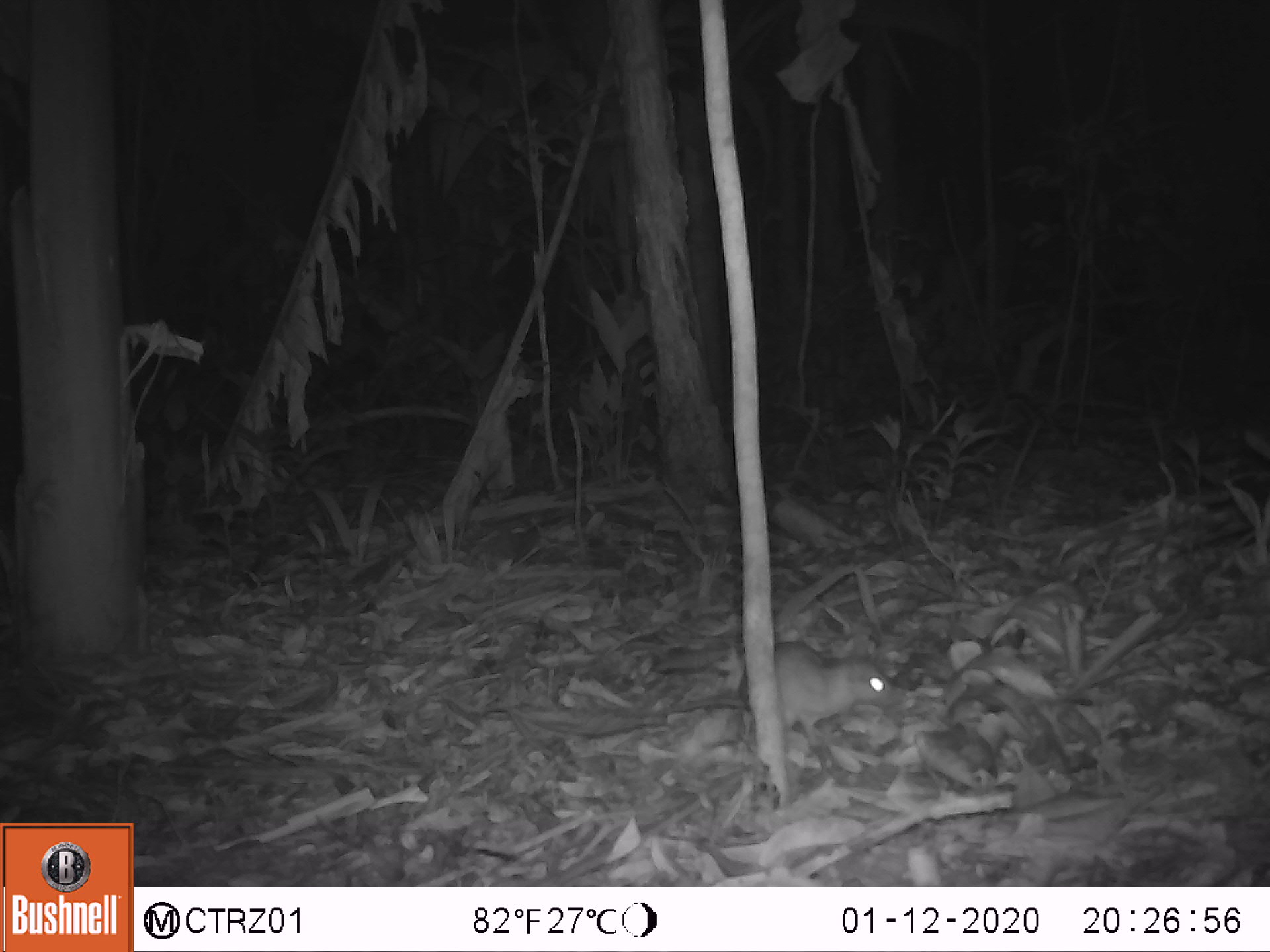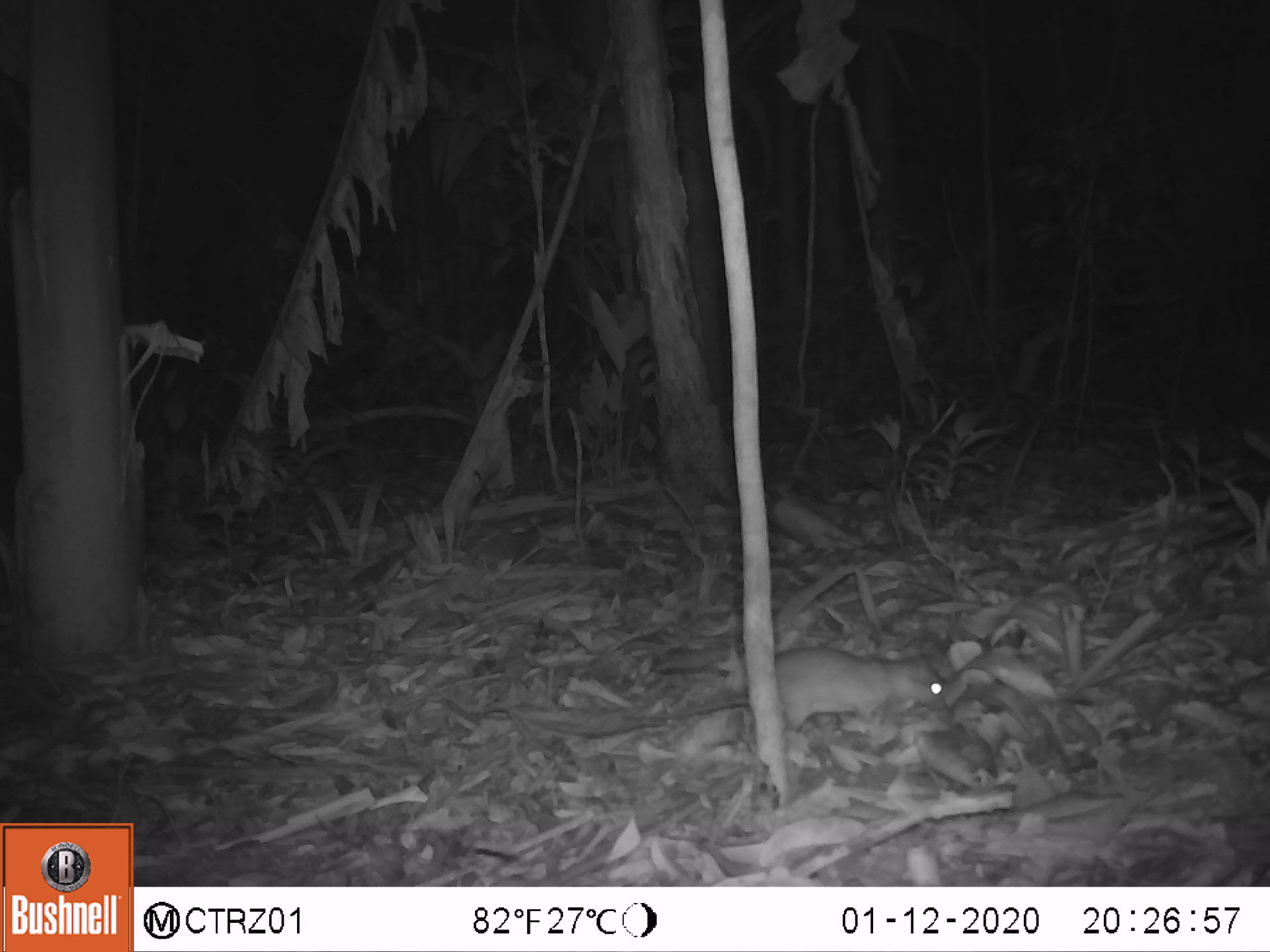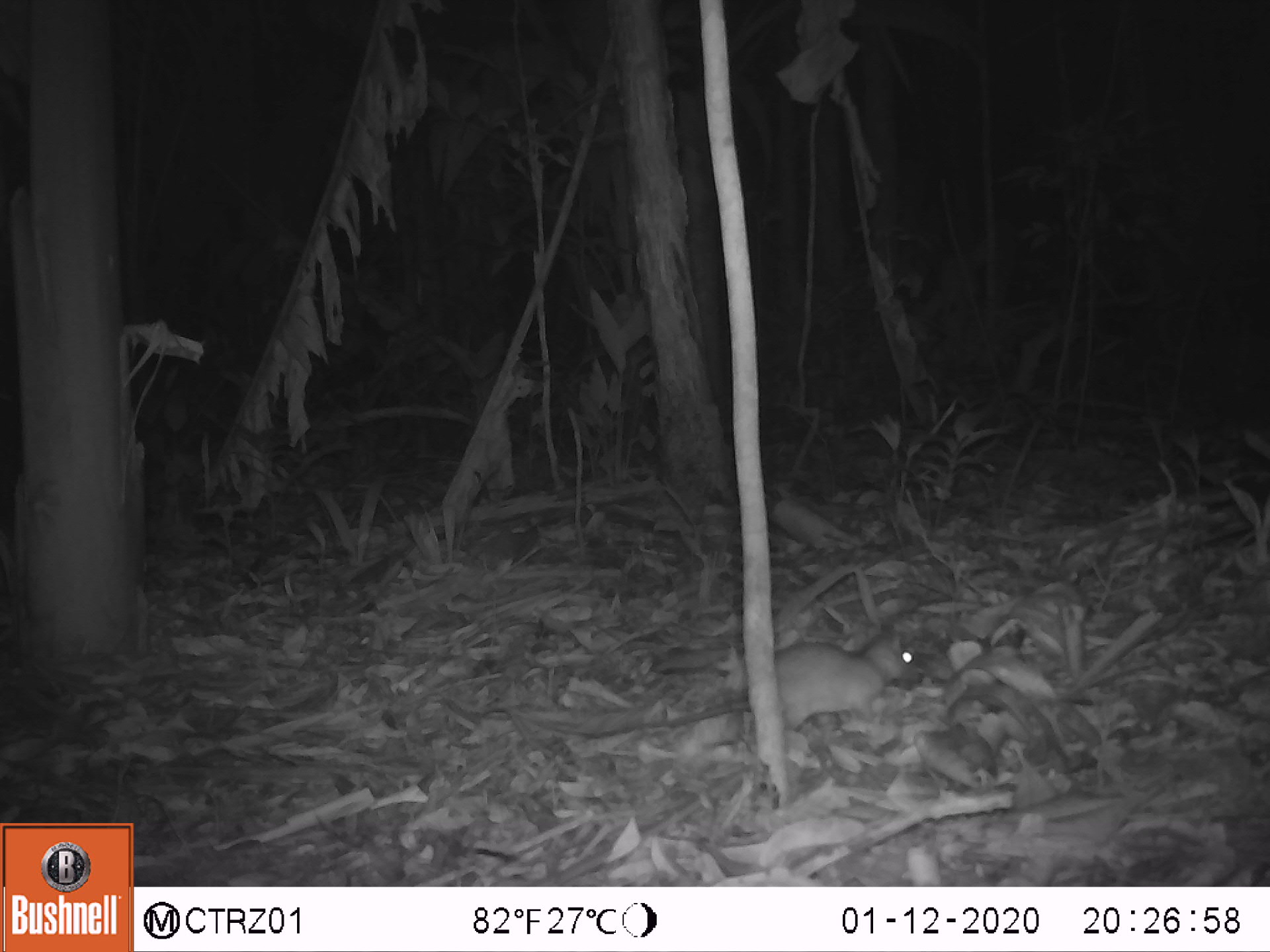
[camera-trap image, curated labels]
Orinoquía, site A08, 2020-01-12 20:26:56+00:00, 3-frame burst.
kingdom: Animalia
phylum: Chordata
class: Mammalia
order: Rodentia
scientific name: Rodentia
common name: rodent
Rodent (Rodentia).